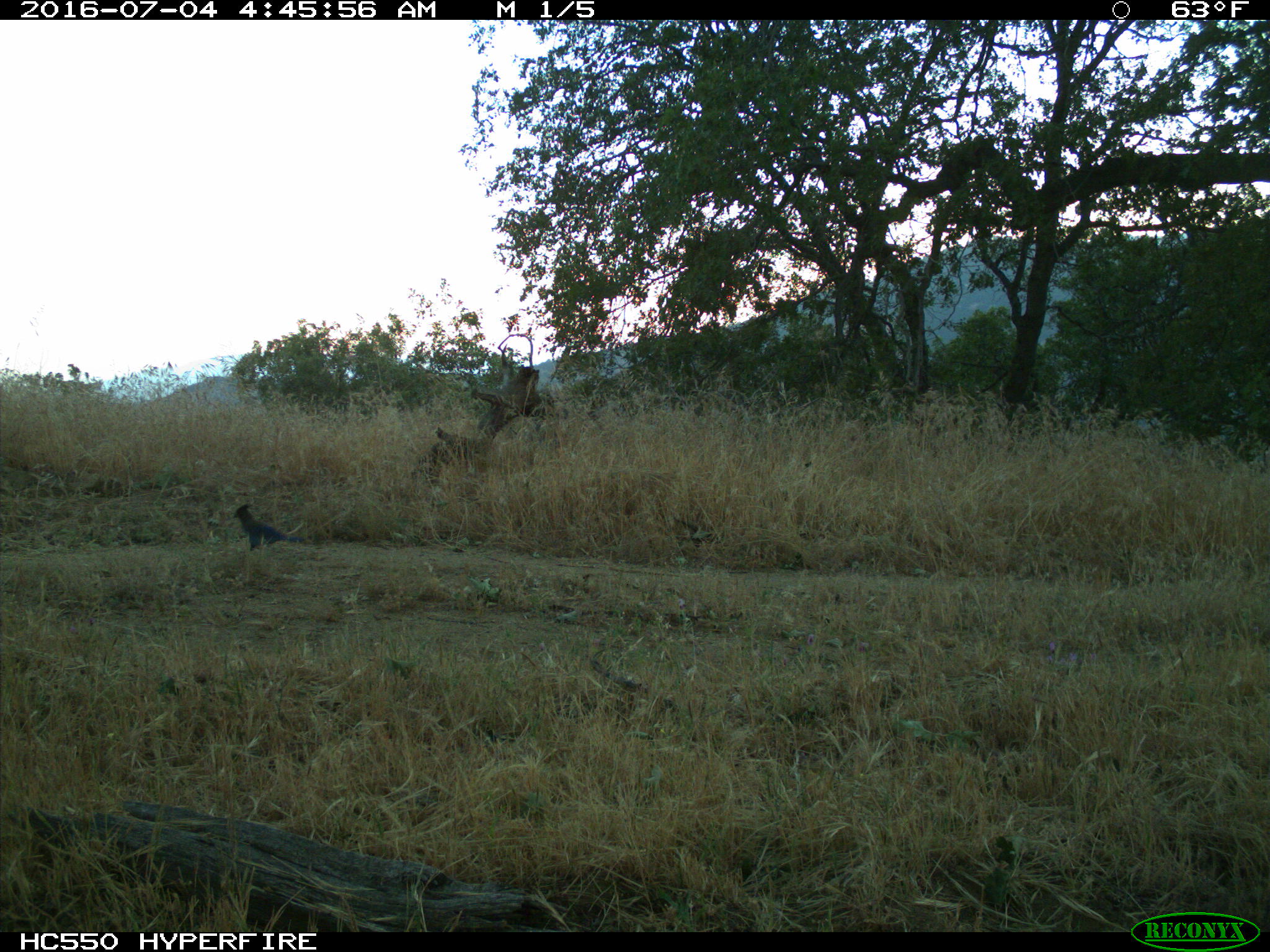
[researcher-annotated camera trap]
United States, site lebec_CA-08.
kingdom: Animalia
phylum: Chordata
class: Aves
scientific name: Aves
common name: birds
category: unidentified bird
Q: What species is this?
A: Unidentified bird (birds) (Aves).